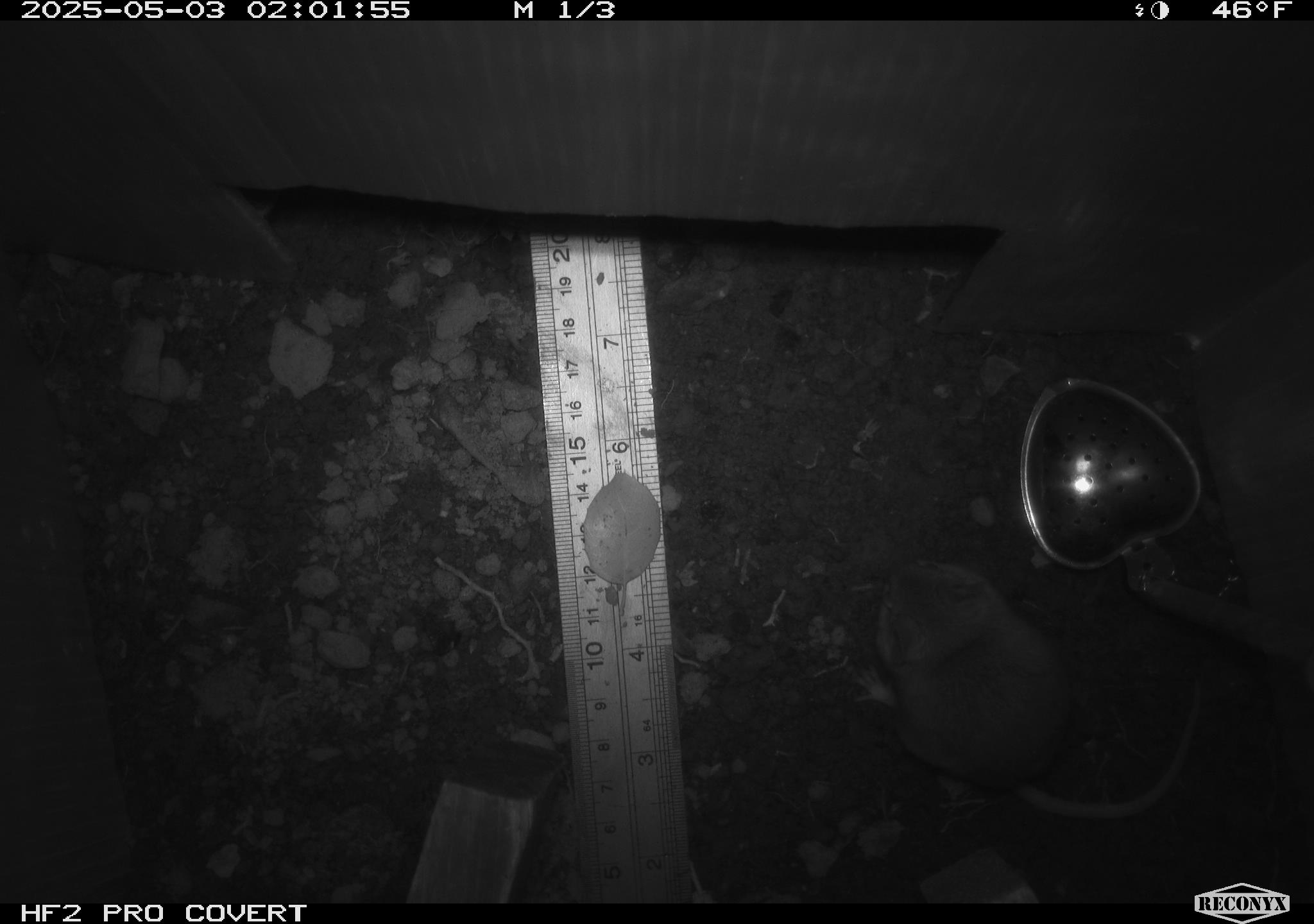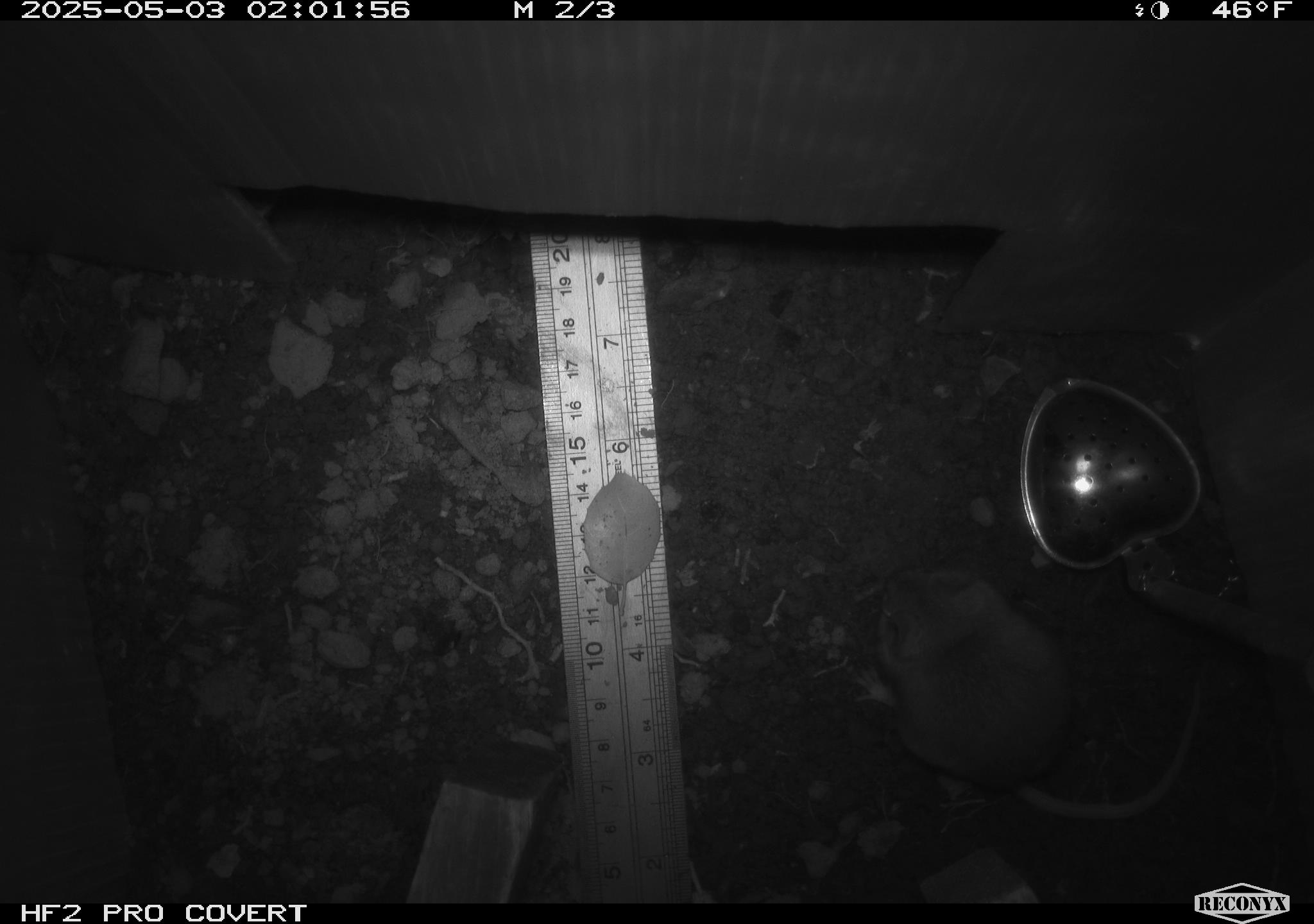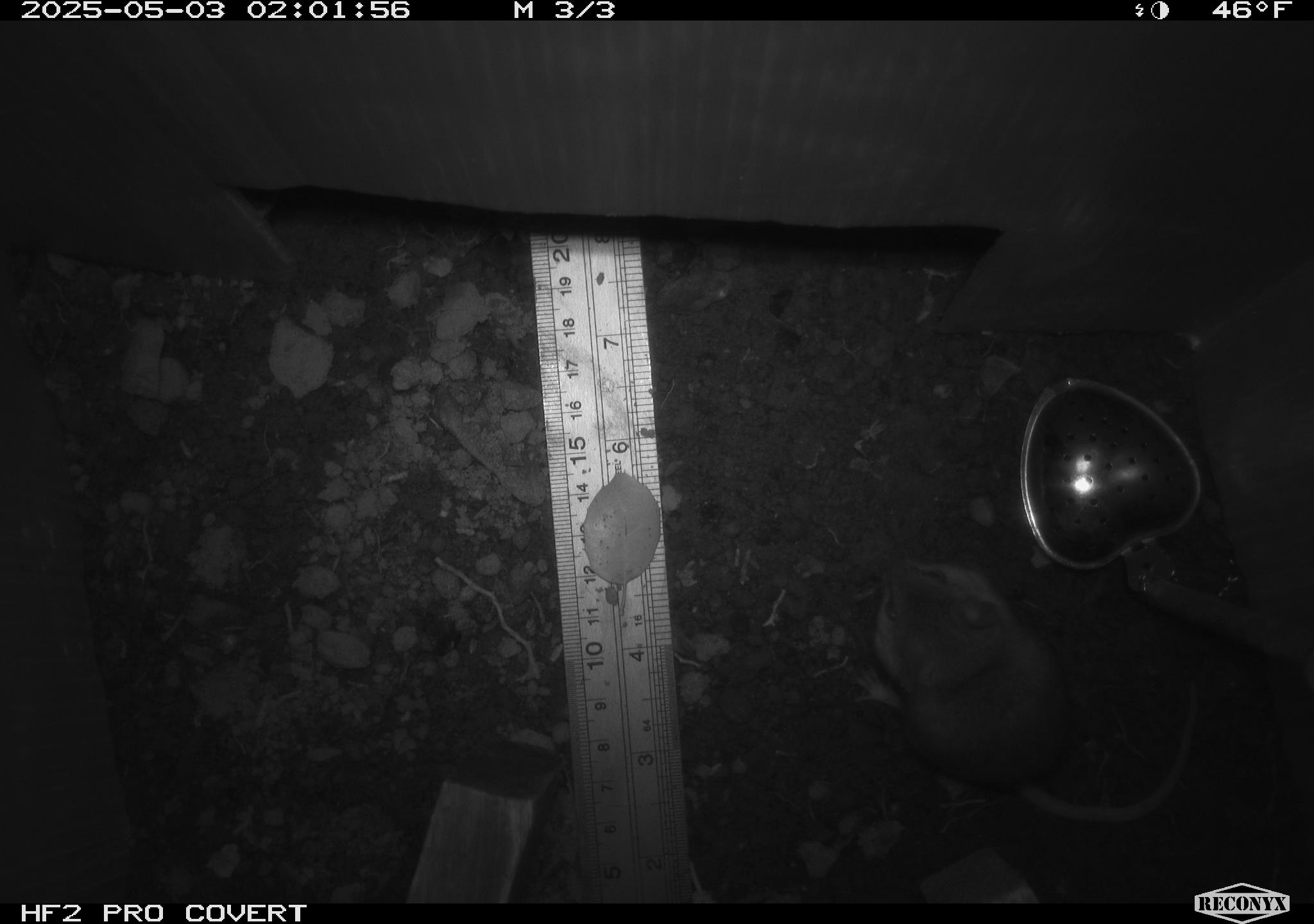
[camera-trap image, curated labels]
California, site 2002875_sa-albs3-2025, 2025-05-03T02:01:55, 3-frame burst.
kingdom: Animalia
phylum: Chordata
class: Mammalia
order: Rodentia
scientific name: Rodentia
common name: mouse species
Mouse species (Rodentia).